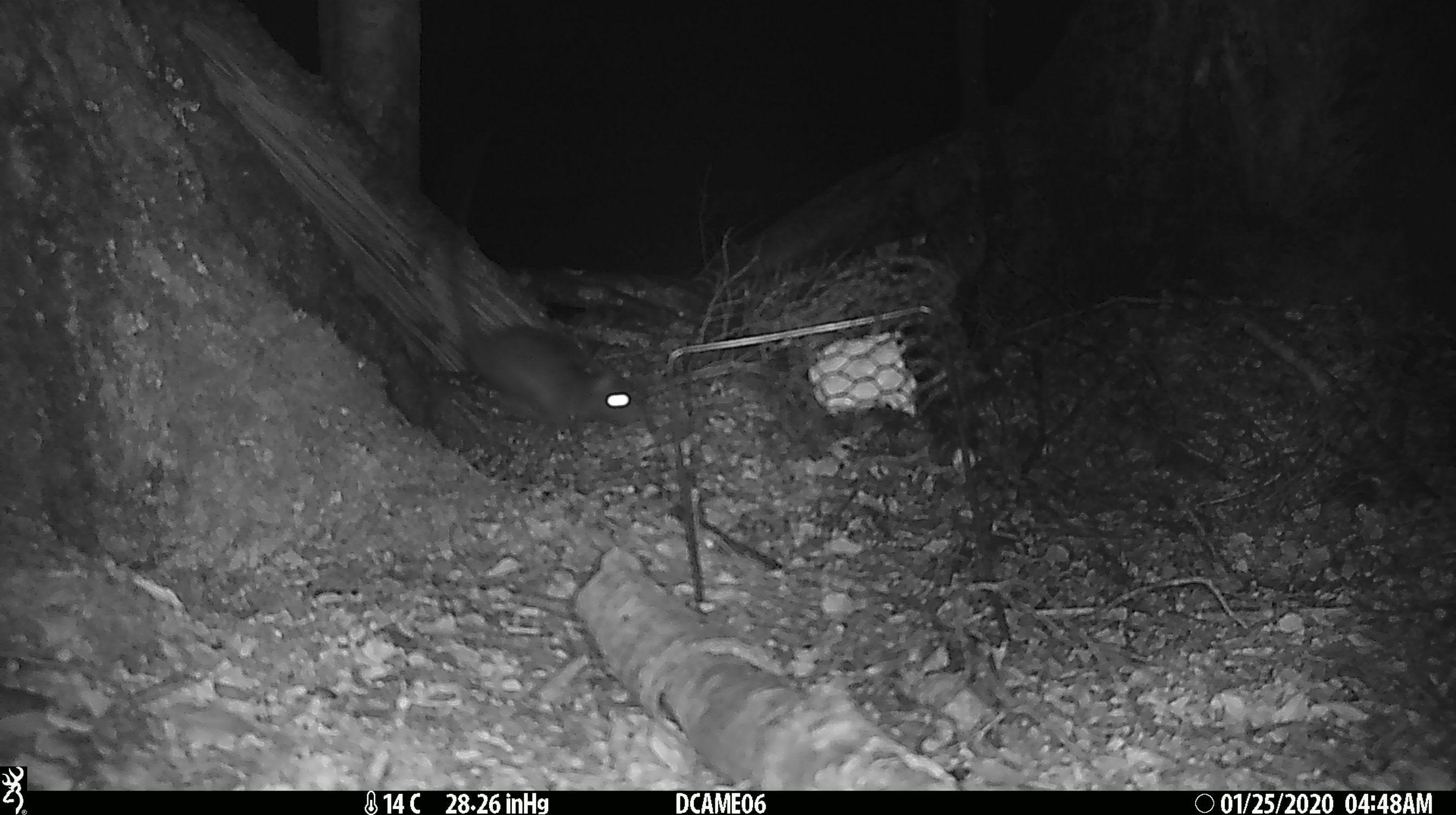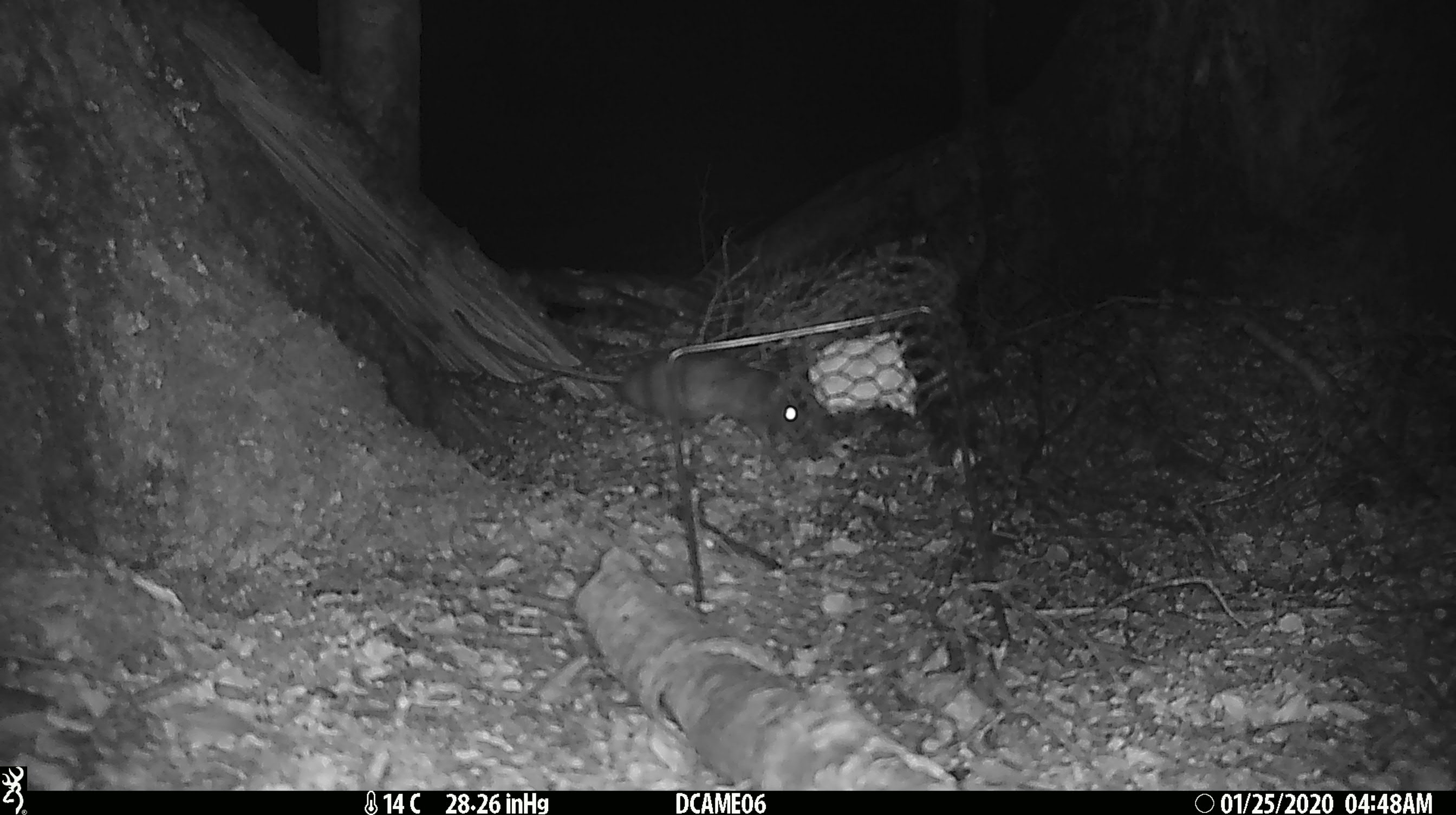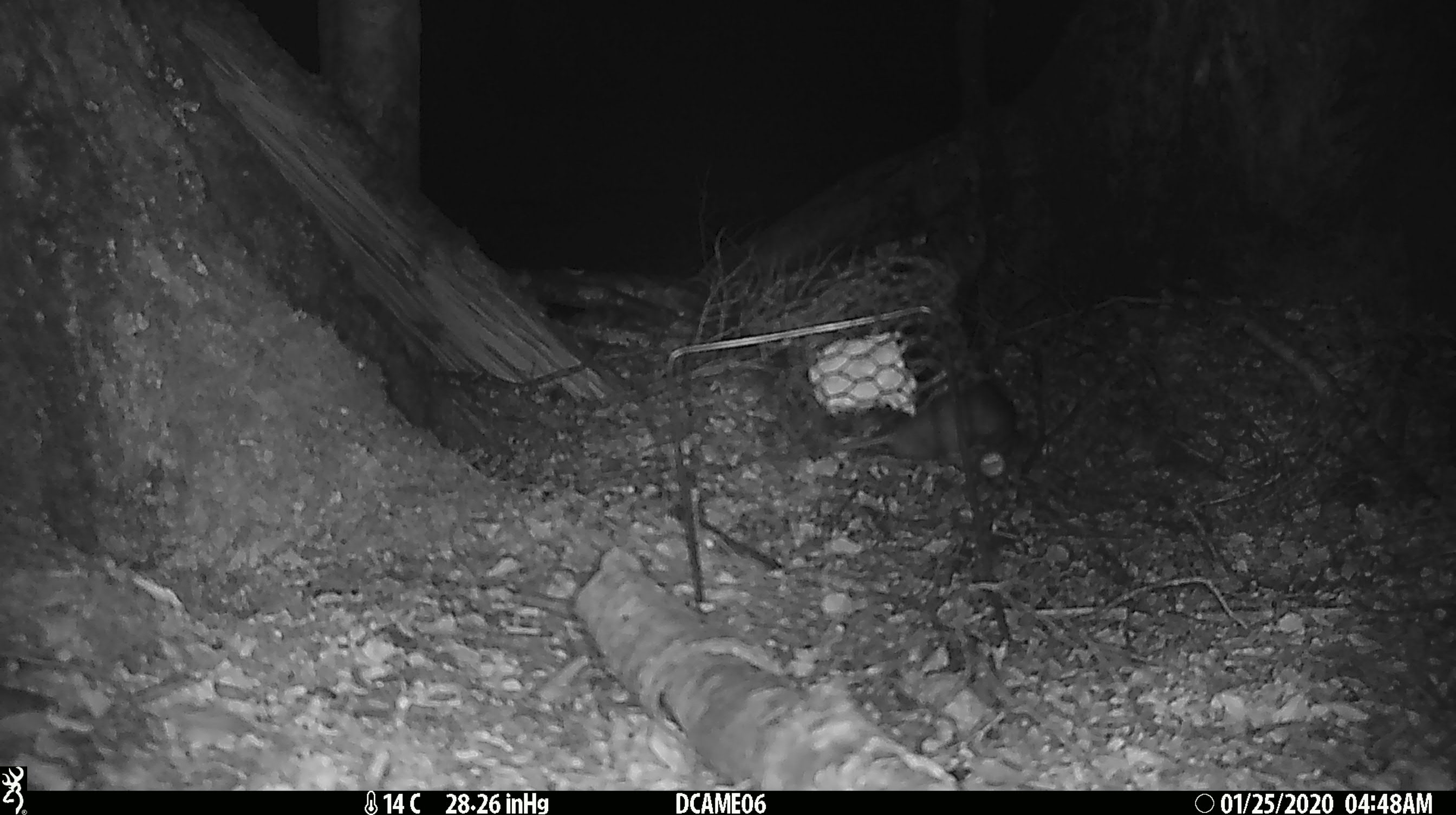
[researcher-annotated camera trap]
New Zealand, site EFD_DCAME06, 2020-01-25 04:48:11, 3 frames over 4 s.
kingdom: Animalia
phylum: Chordata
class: Mammalia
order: Rodentia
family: Muridae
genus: Rattus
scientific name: Rattus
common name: rat